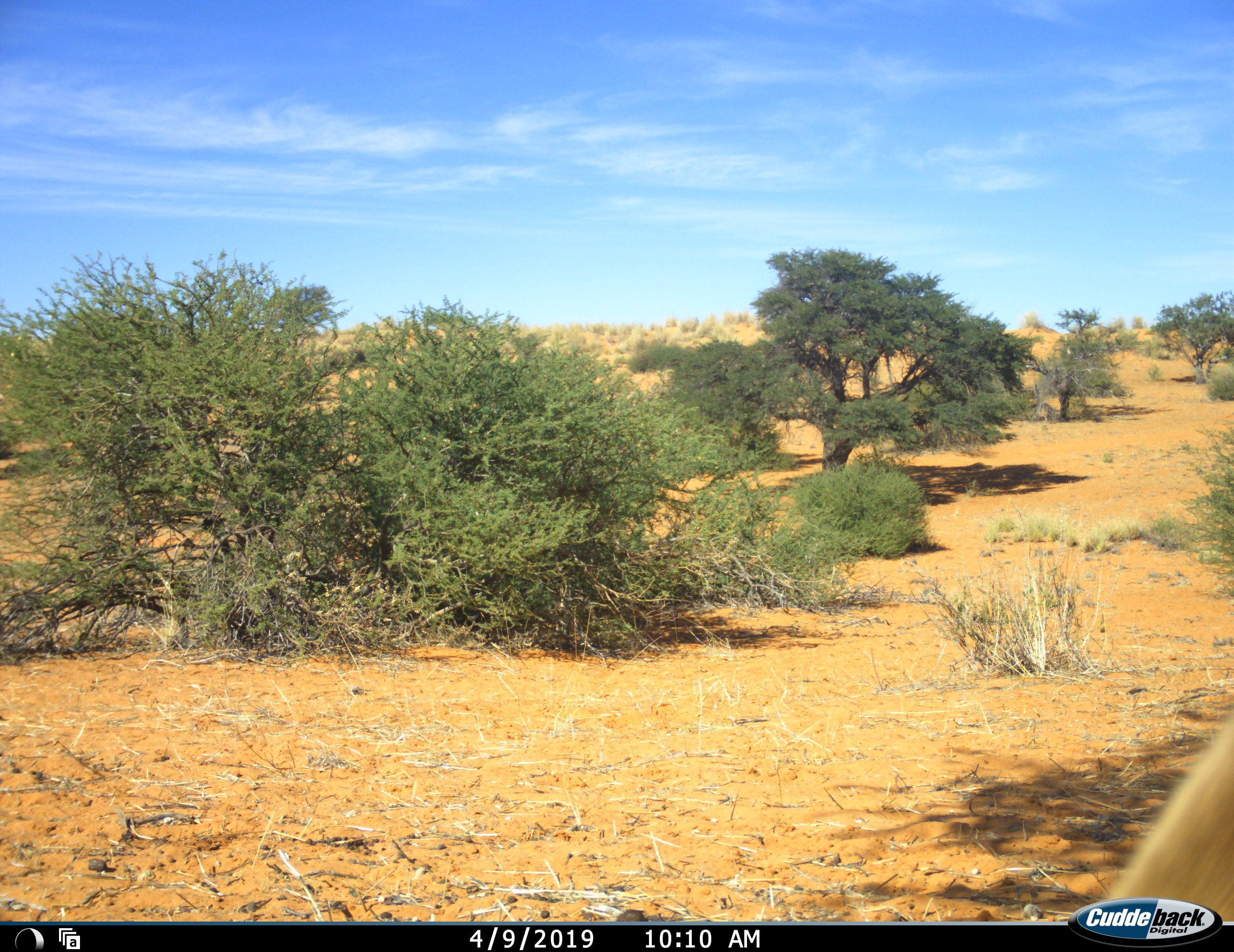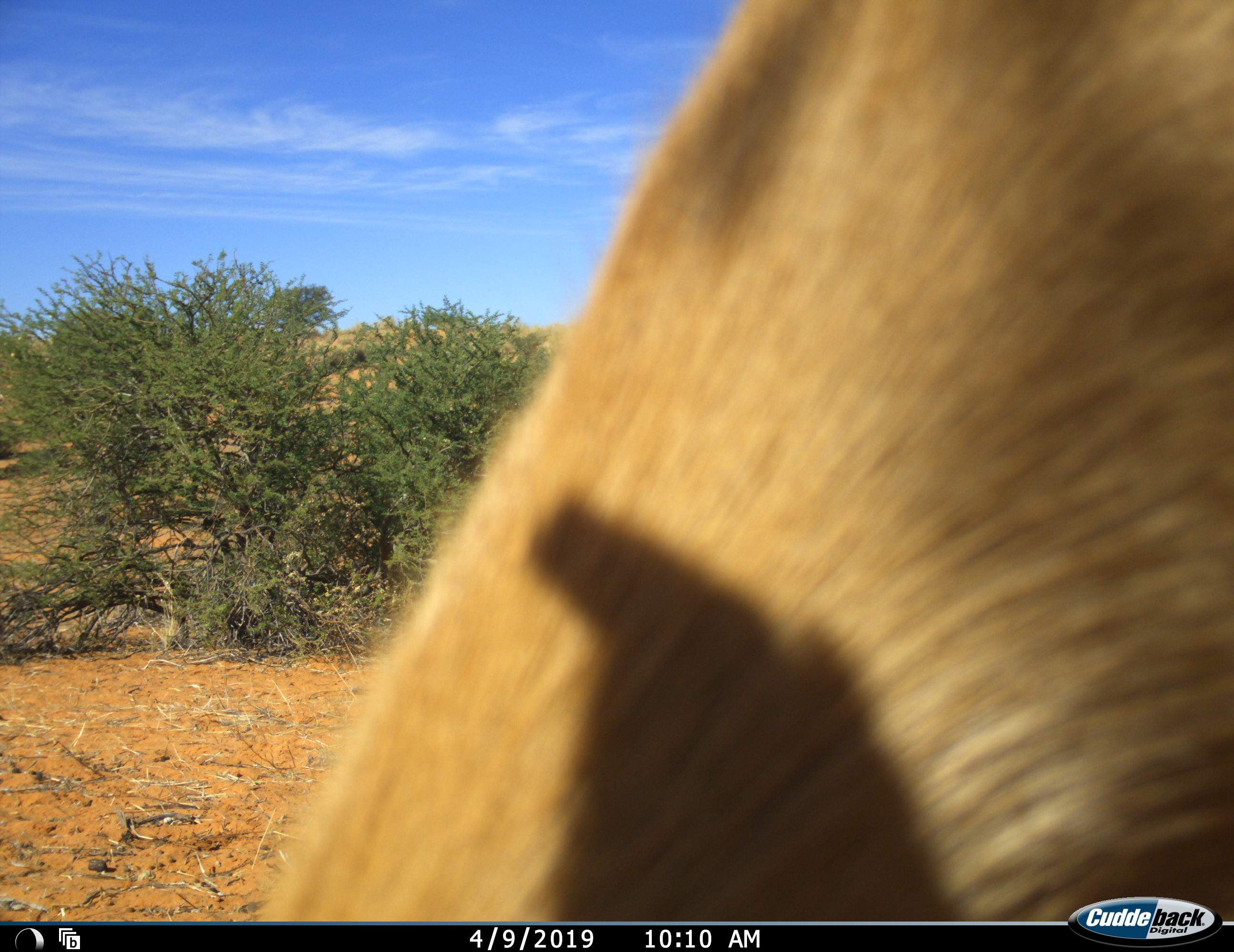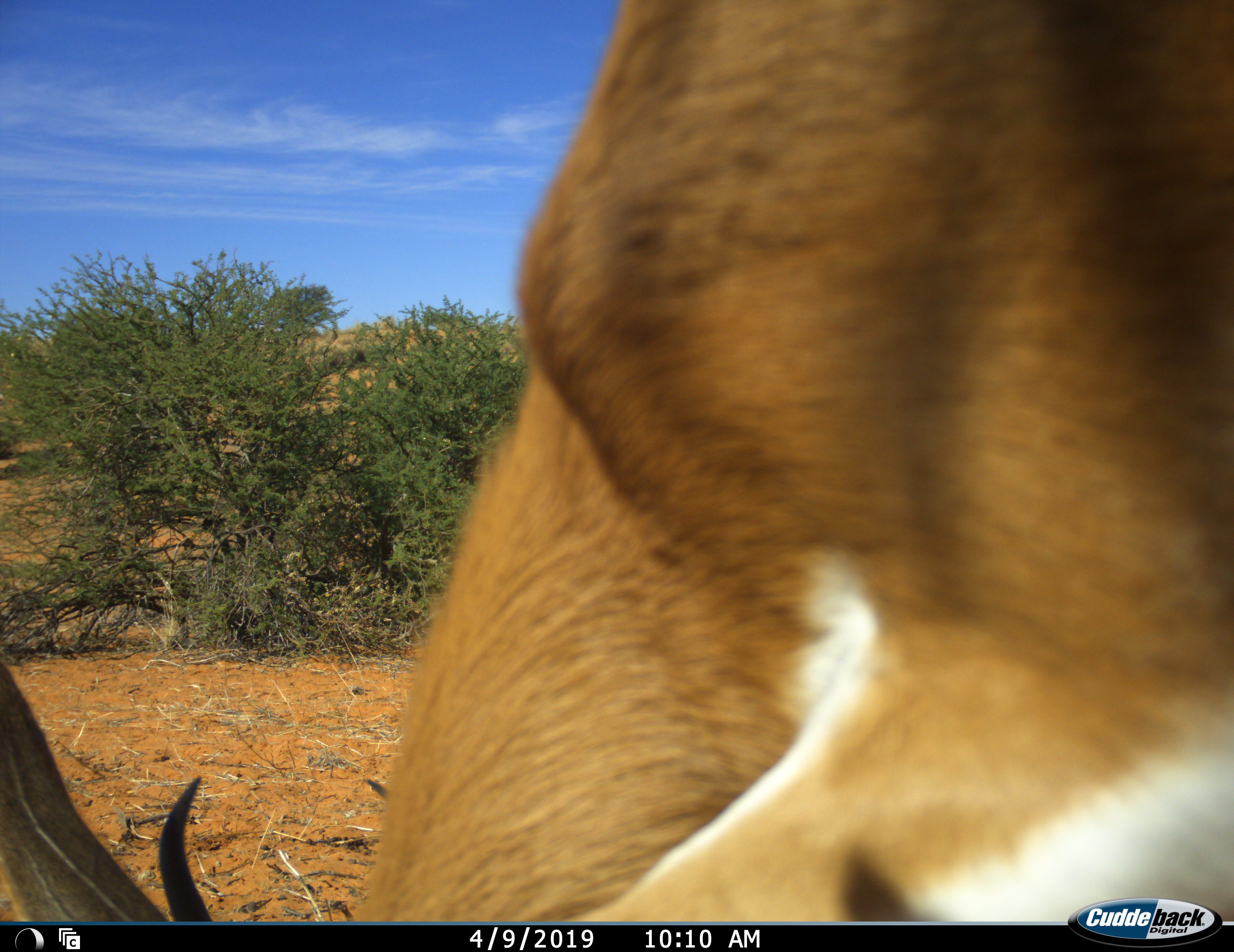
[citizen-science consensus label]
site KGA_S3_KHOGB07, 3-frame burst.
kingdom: Animalia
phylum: Chordata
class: Mammalia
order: Artiodactyla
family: Bovidae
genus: Antidorcas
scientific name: Antidorcas marsupialis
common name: springbok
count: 1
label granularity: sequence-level